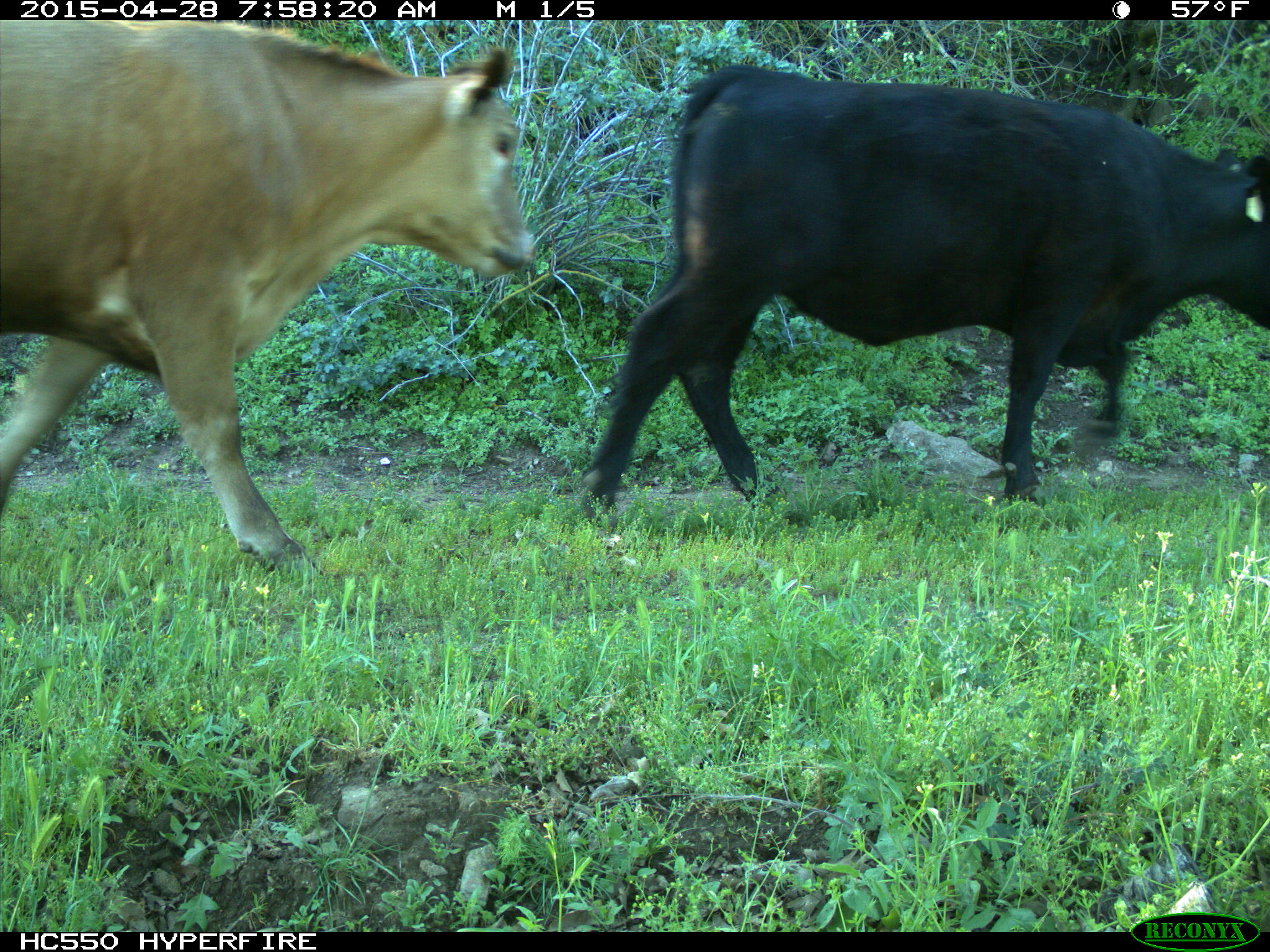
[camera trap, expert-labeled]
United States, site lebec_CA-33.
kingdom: Animalia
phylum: Chordata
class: Mammalia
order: Artiodactyla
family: Bovidae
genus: Bos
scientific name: Bos taurus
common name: domestic cow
Bos taurus (domestic cow).